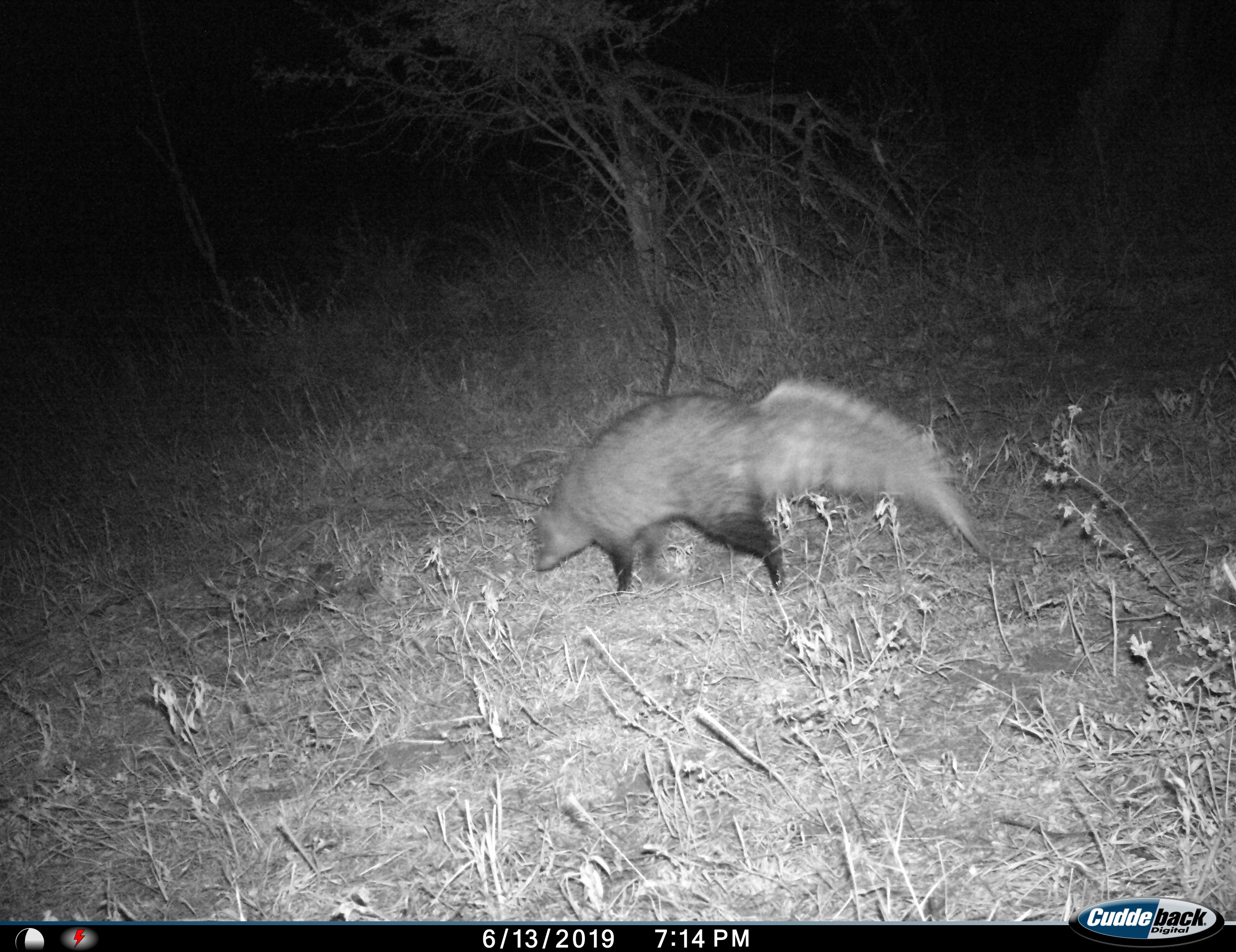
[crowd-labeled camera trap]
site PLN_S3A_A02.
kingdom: Animalia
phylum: Chordata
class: Mammalia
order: Carnivora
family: Herpestidae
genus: Ichneumia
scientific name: Ichneumia albicauda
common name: white-tailed mongoose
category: mongoosewhitetailed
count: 1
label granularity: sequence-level